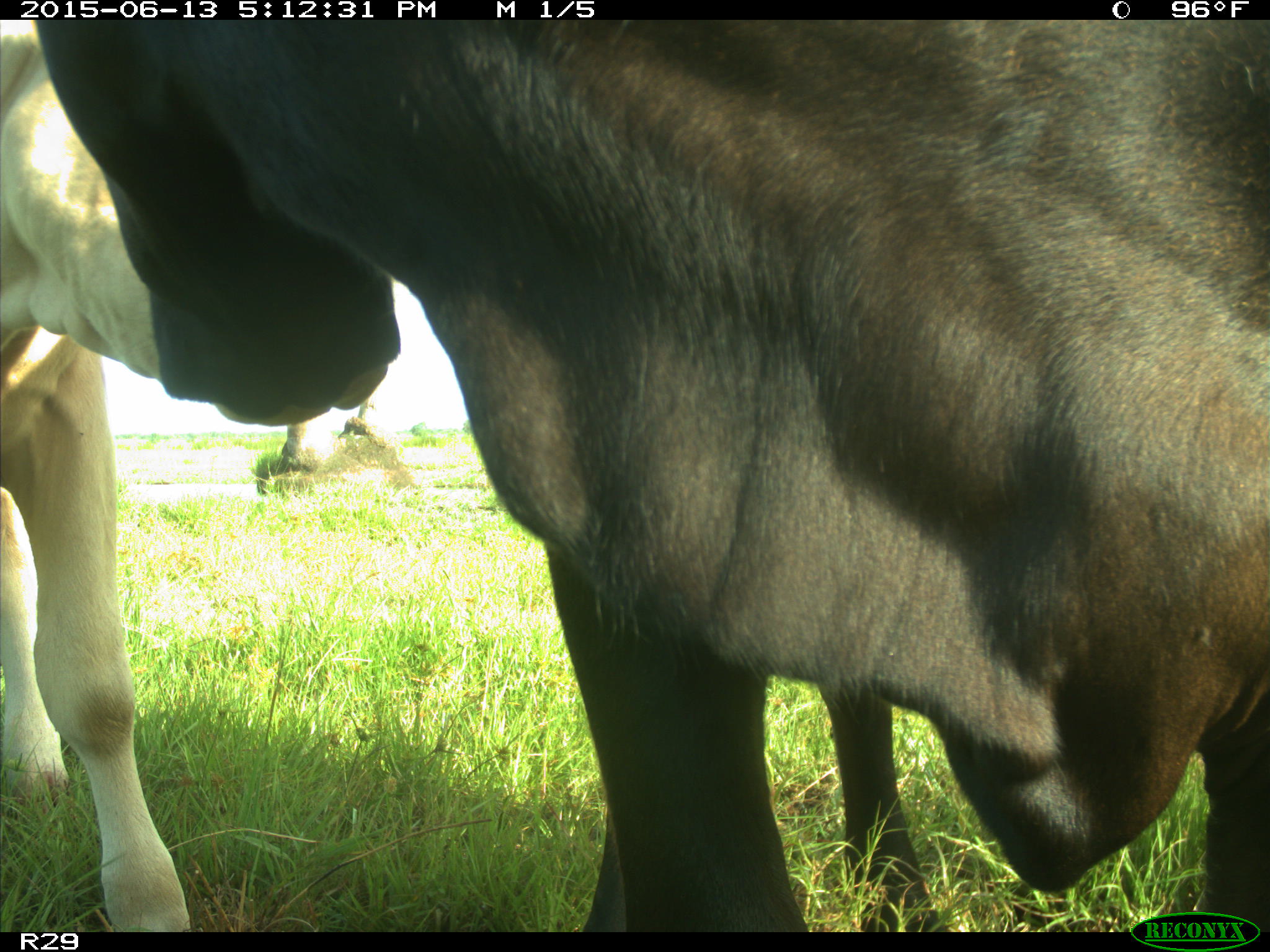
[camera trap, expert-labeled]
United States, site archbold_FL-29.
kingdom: Animalia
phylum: Chordata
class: Mammalia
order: Artiodactyla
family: Bovidae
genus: Bos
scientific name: Bos taurus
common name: domestic cow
Bos taurus (domestic cow).